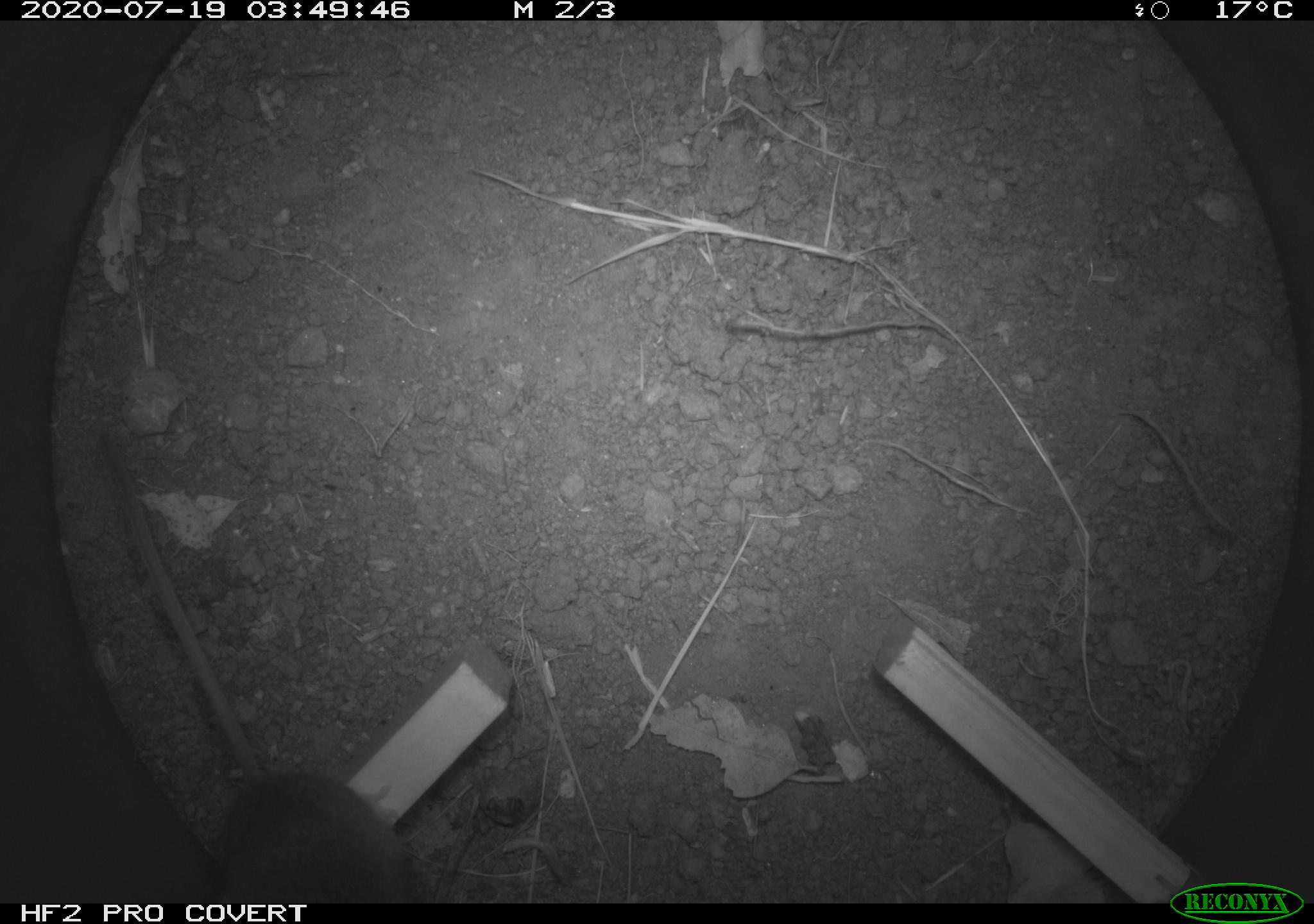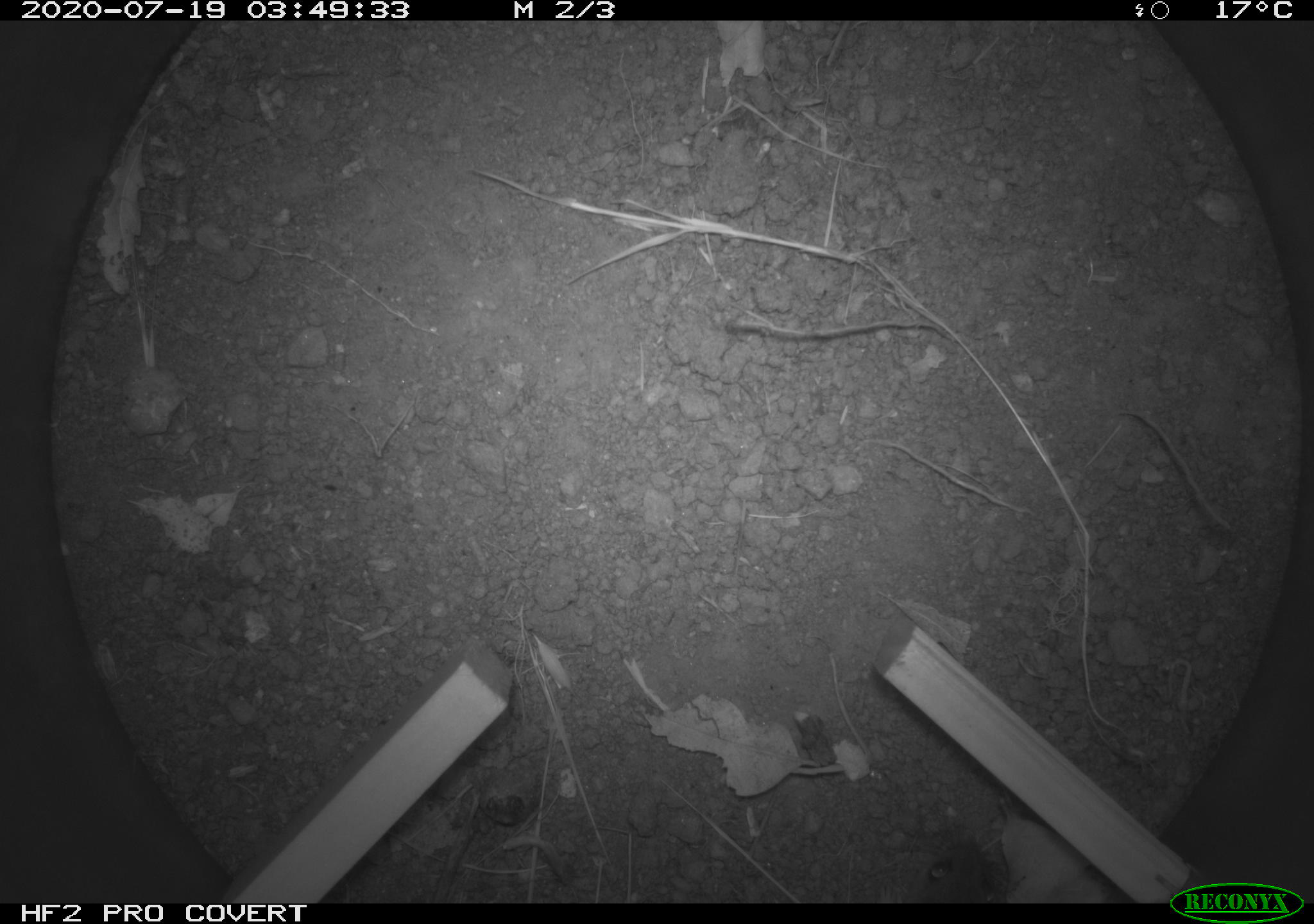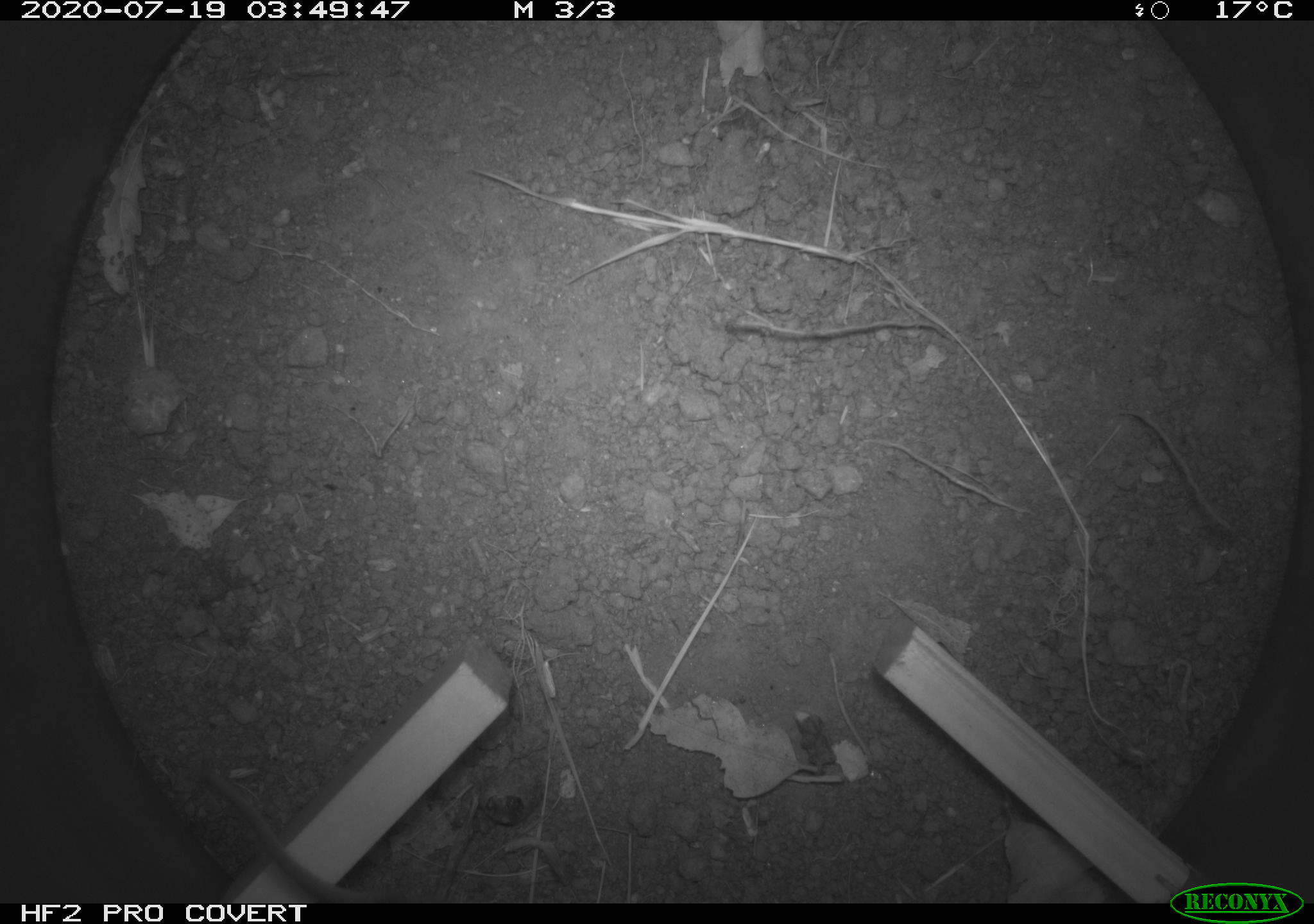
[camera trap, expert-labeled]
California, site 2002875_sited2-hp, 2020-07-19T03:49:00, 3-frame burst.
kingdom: Animalia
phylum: Chordata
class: Mammalia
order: Rodentia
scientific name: Rodentia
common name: rodent